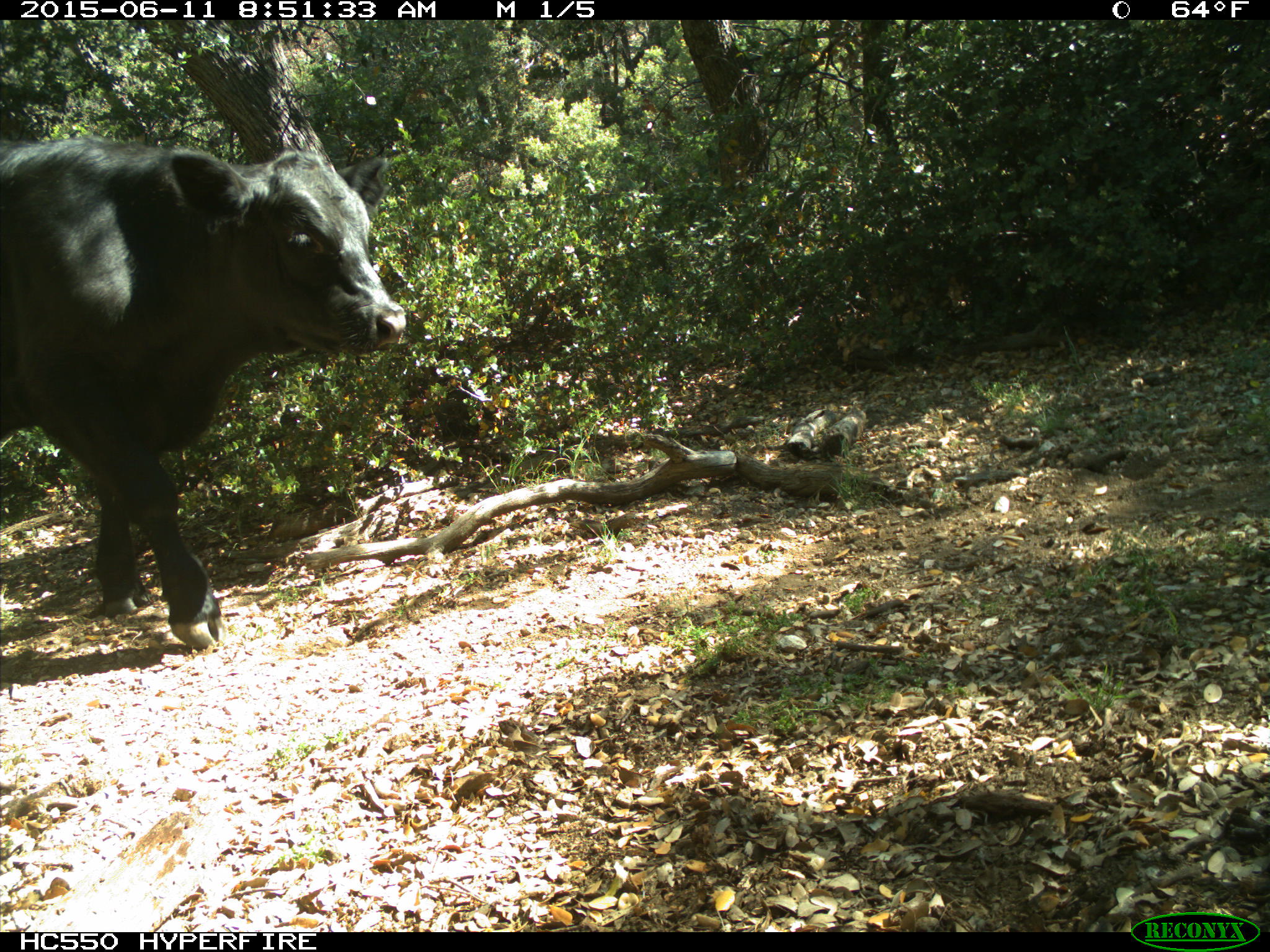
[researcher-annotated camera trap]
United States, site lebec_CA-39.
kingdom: Animalia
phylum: Chordata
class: Mammalia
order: Artiodactyla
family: Bovidae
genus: Bos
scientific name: Bos taurus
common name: domestic cow